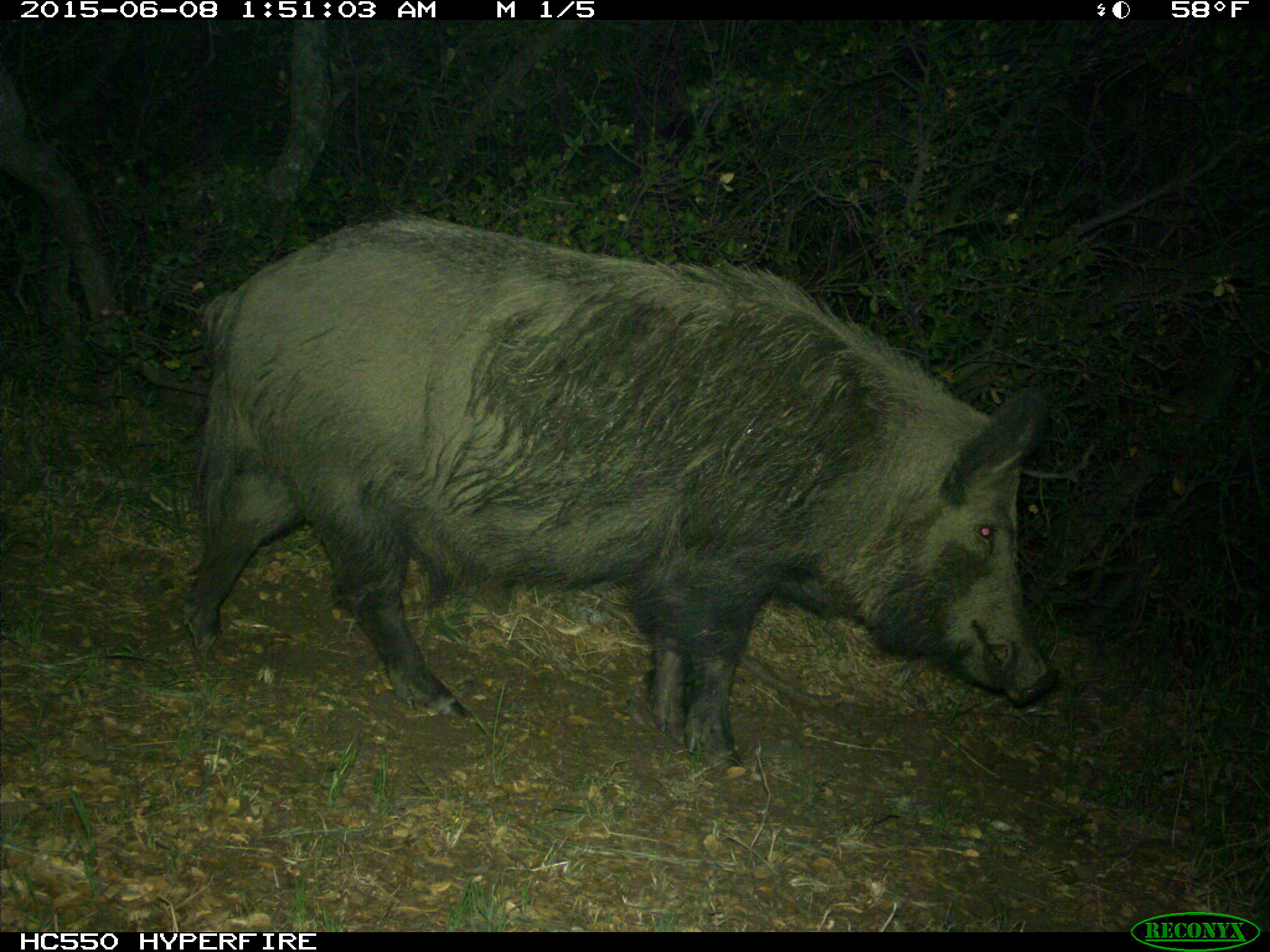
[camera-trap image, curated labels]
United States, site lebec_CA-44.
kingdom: Animalia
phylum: Chordata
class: Mammalia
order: Artiodactyla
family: Suidae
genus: Sus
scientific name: Sus scrofa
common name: wild boar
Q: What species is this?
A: Sus scrofa (wild boar).